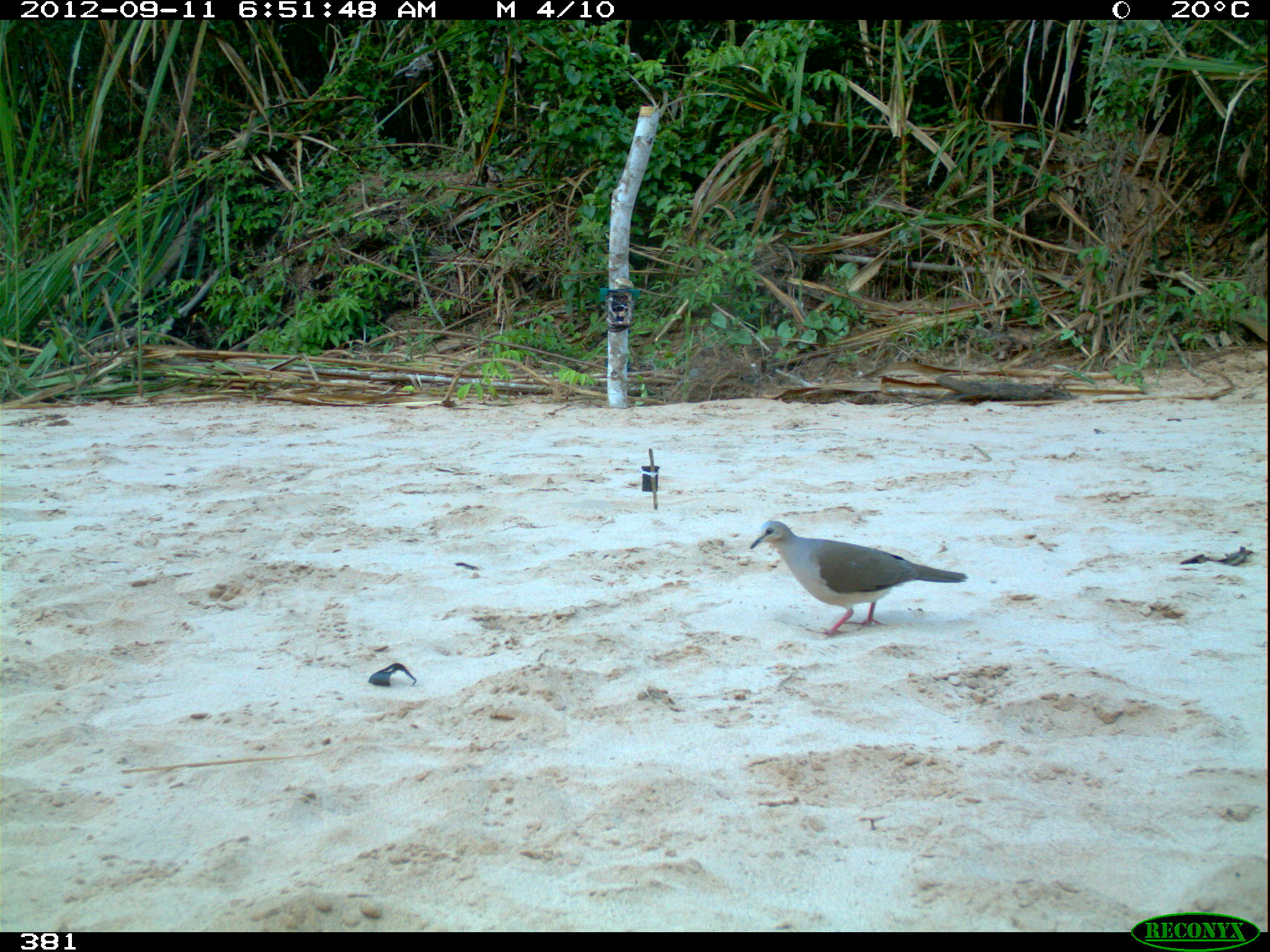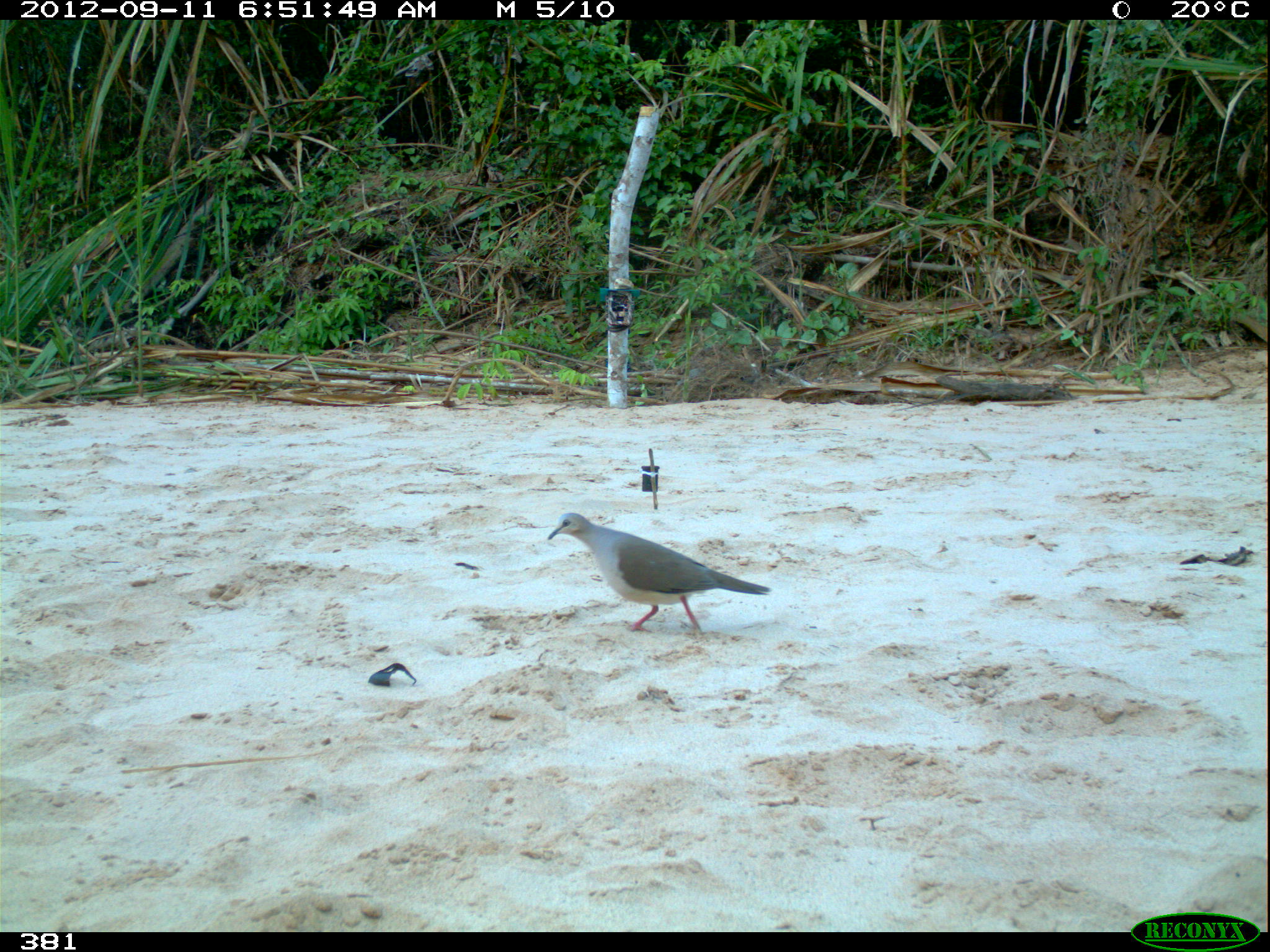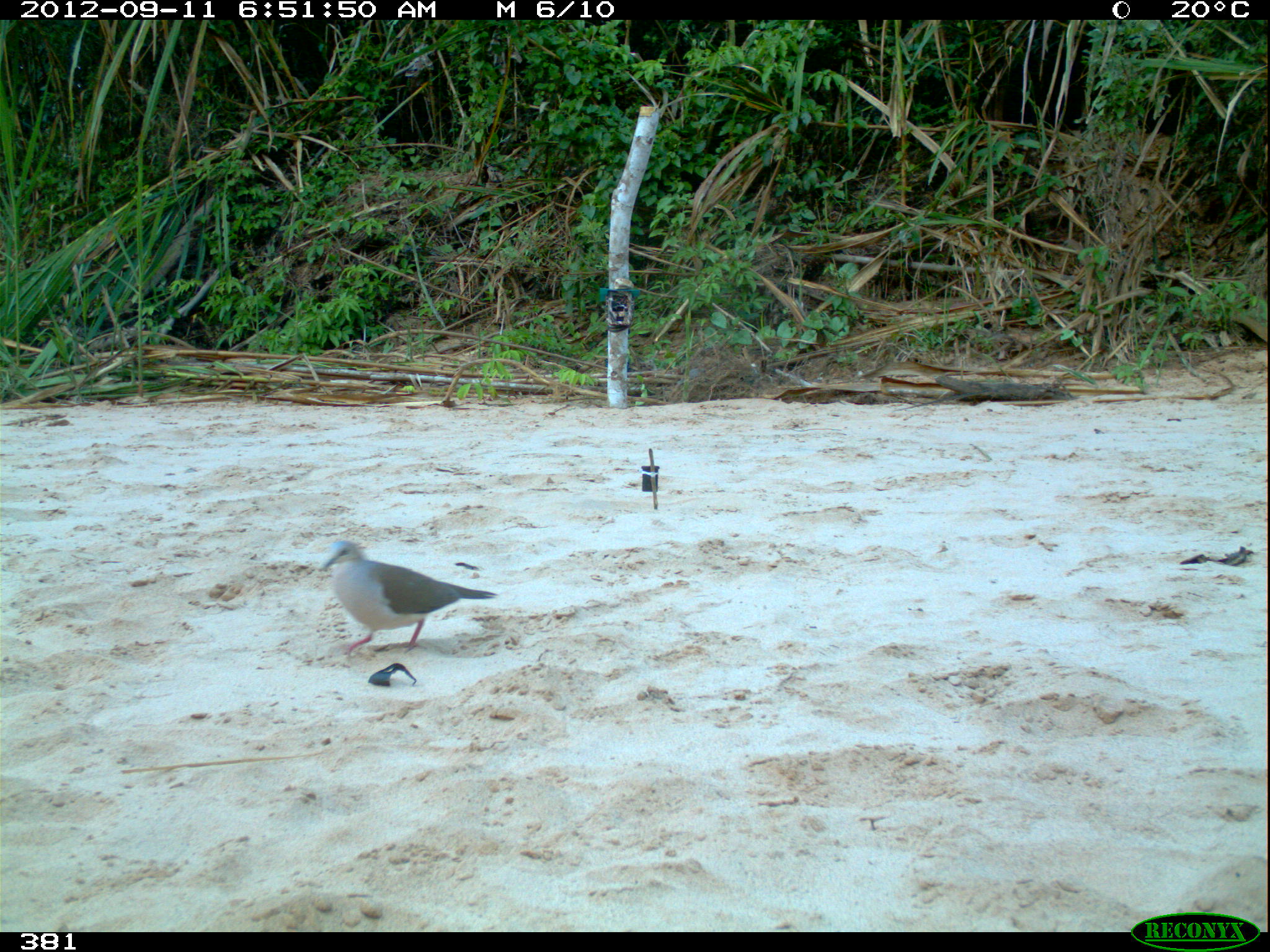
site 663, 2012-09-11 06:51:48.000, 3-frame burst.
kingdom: Animalia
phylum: Chordata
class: Aves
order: Columbiformes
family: Columbidae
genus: Leptotila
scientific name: Leptotila rufaxilla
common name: gray-fronted dove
Leptotila rufaxilla (gray-fronted dove).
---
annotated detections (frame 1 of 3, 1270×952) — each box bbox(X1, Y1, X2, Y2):
leptotila rufaxilla: bbox(750, 519, 970, 641)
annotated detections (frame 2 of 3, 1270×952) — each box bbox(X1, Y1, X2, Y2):
leptotila rufaxilla: bbox(544, 512, 771, 641)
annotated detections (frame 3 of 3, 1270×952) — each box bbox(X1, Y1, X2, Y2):
leptotila rufaxilla: bbox(314, 537, 499, 655)